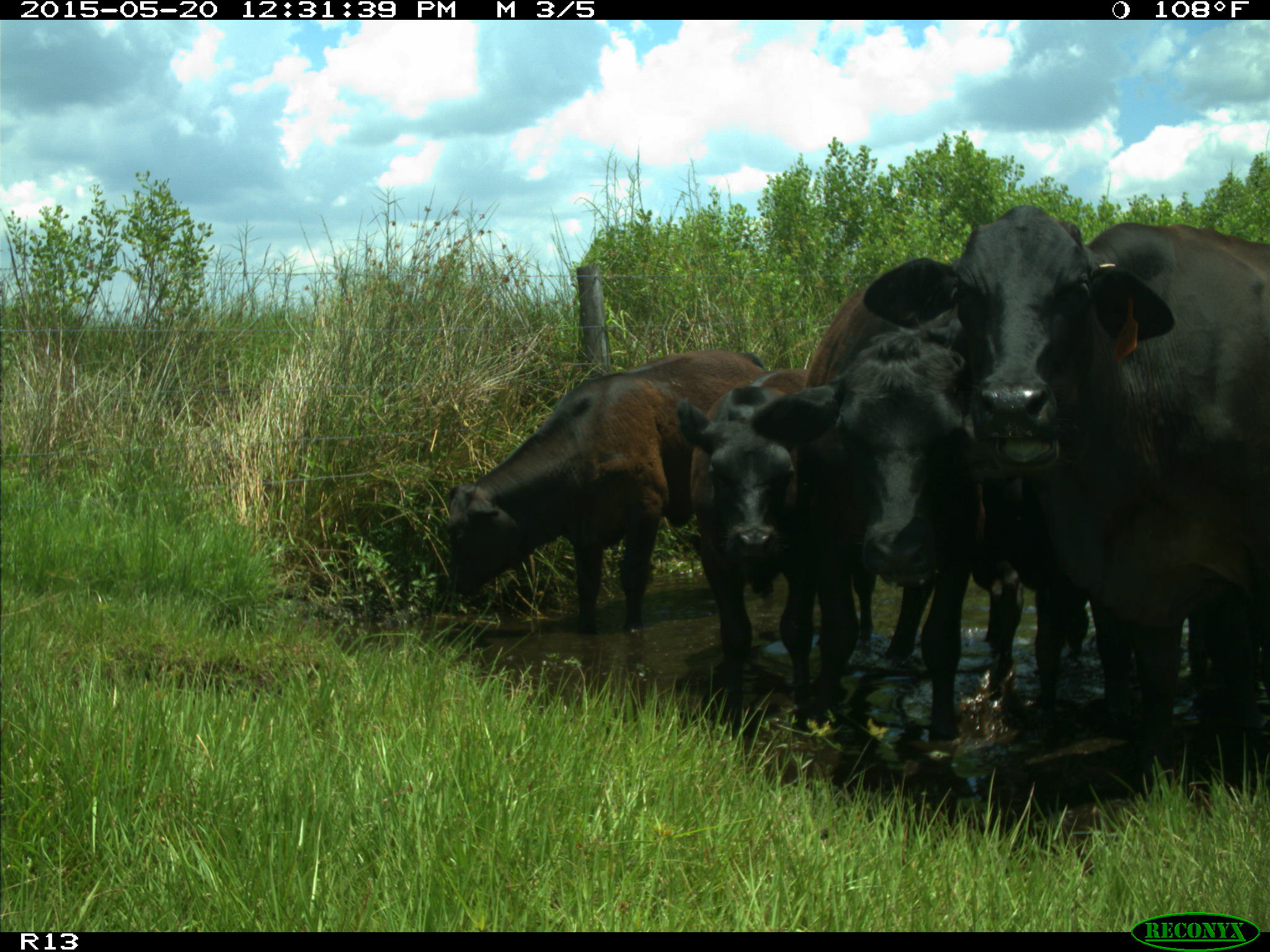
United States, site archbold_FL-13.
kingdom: Animalia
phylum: Chordata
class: Mammalia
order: Artiodactyla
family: Bovidae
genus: Bos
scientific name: Bos taurus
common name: domestic cow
Bos taurus (domestic cow).